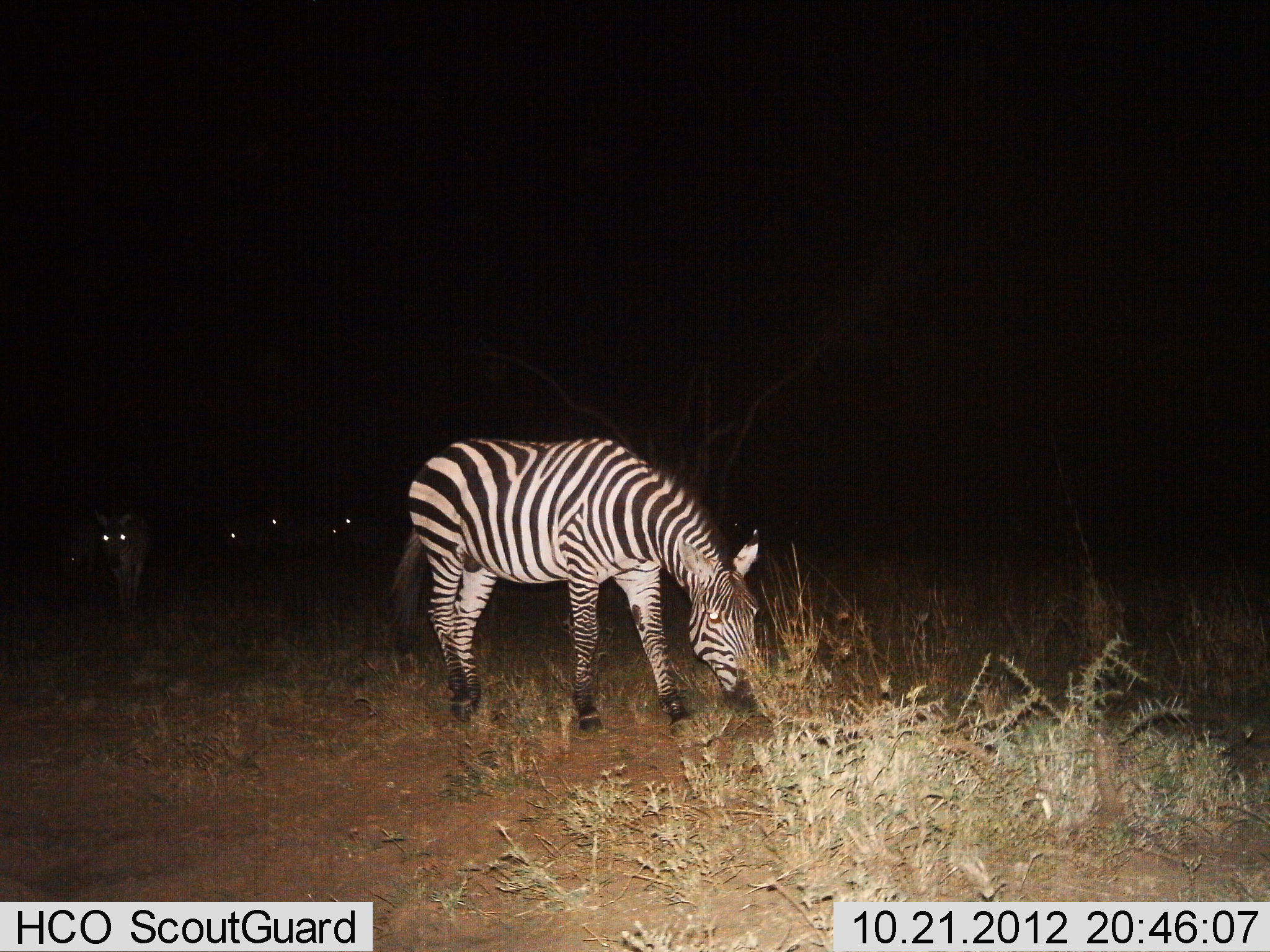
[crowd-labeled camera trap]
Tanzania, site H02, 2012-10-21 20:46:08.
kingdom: Animalia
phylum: Chordata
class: Mammalia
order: Perissodactyla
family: Equidae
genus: Equus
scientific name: Equus quagga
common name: plains zebra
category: zebra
Zebra (plains zebra) (Equus quagga), count 7. Behavior (volunteer vote fractions): standing 30%, resting 10%, moving 50%, interacting 0%. Young present (vote fraction): 0%. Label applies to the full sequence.